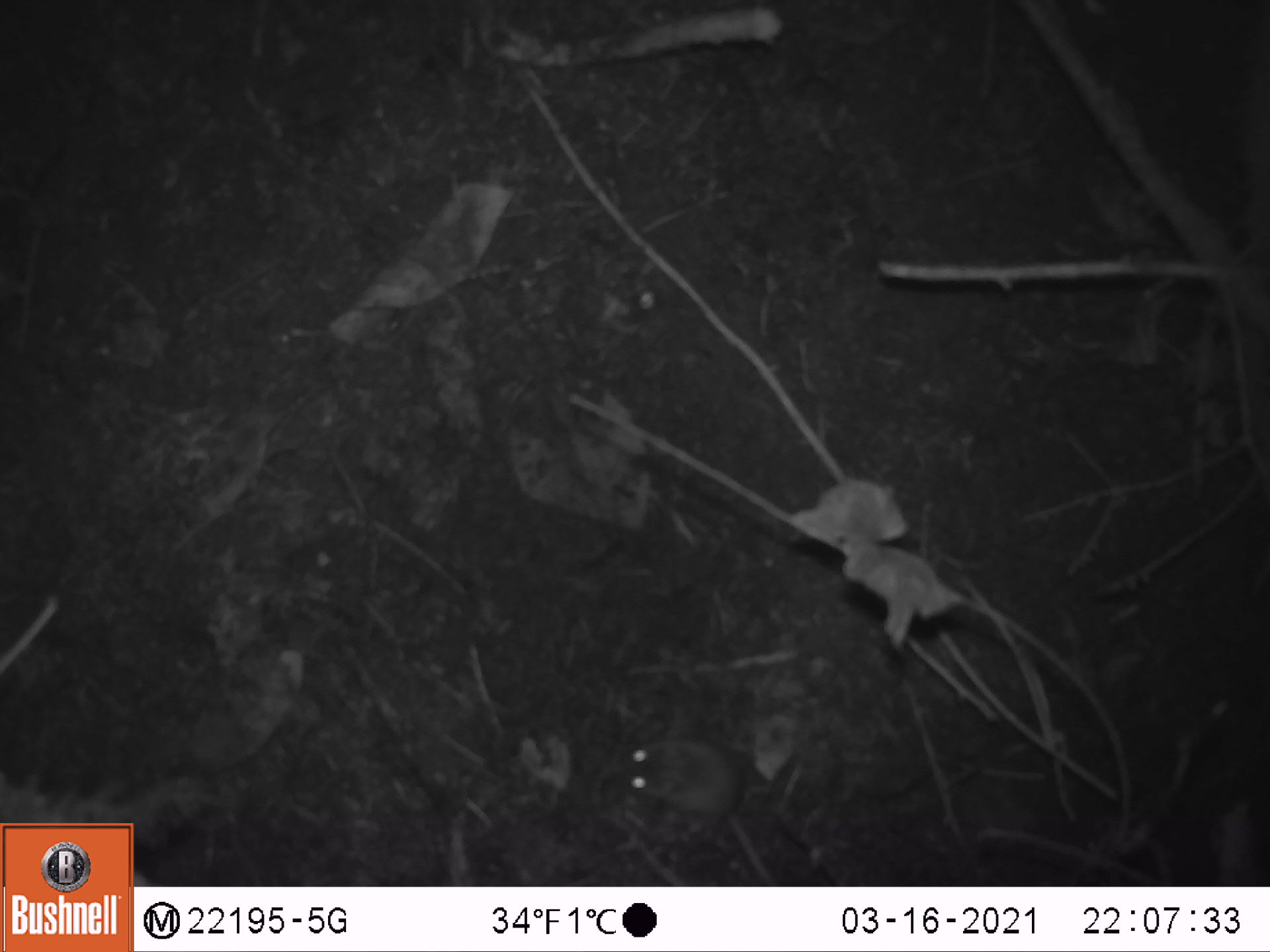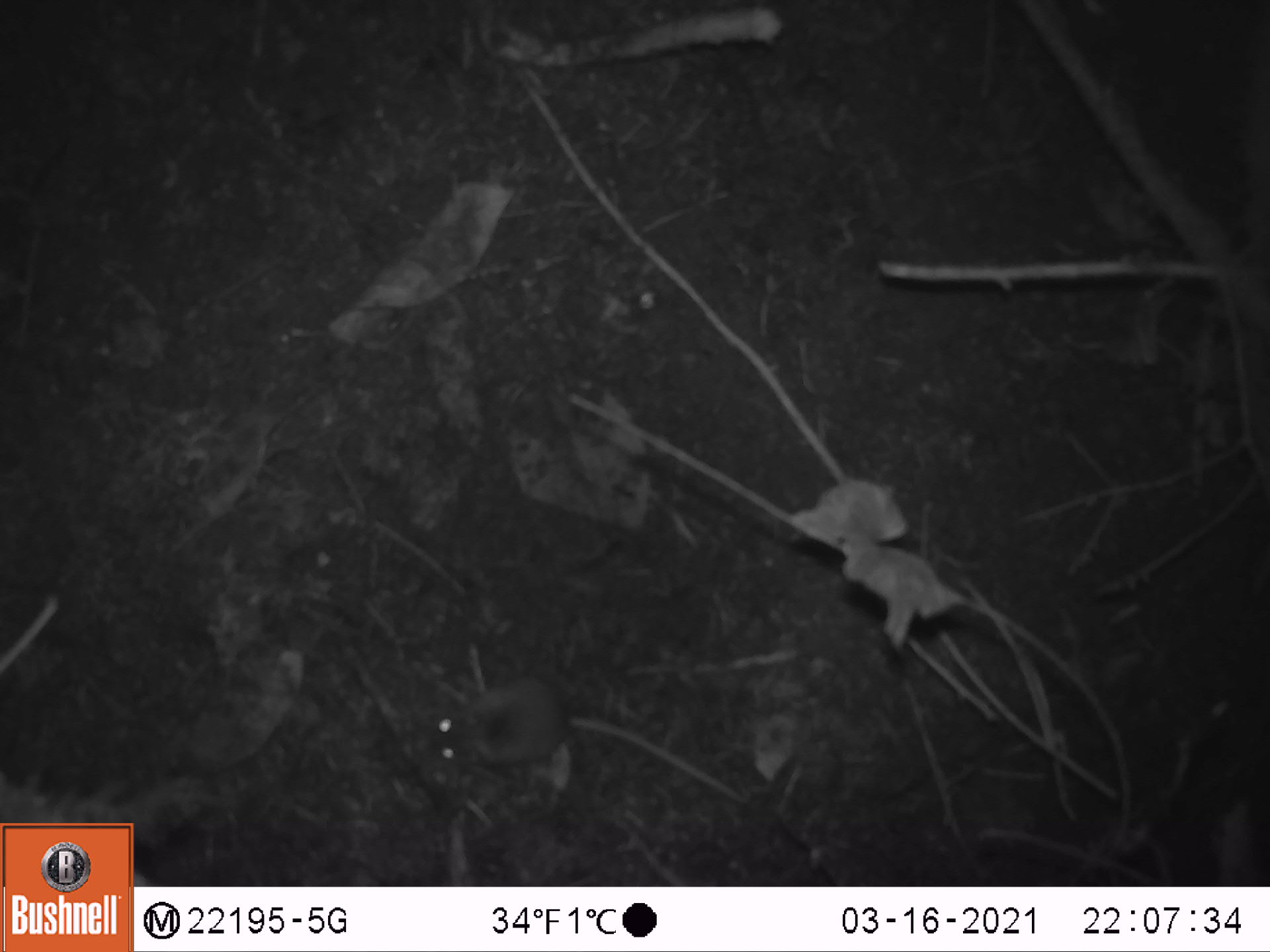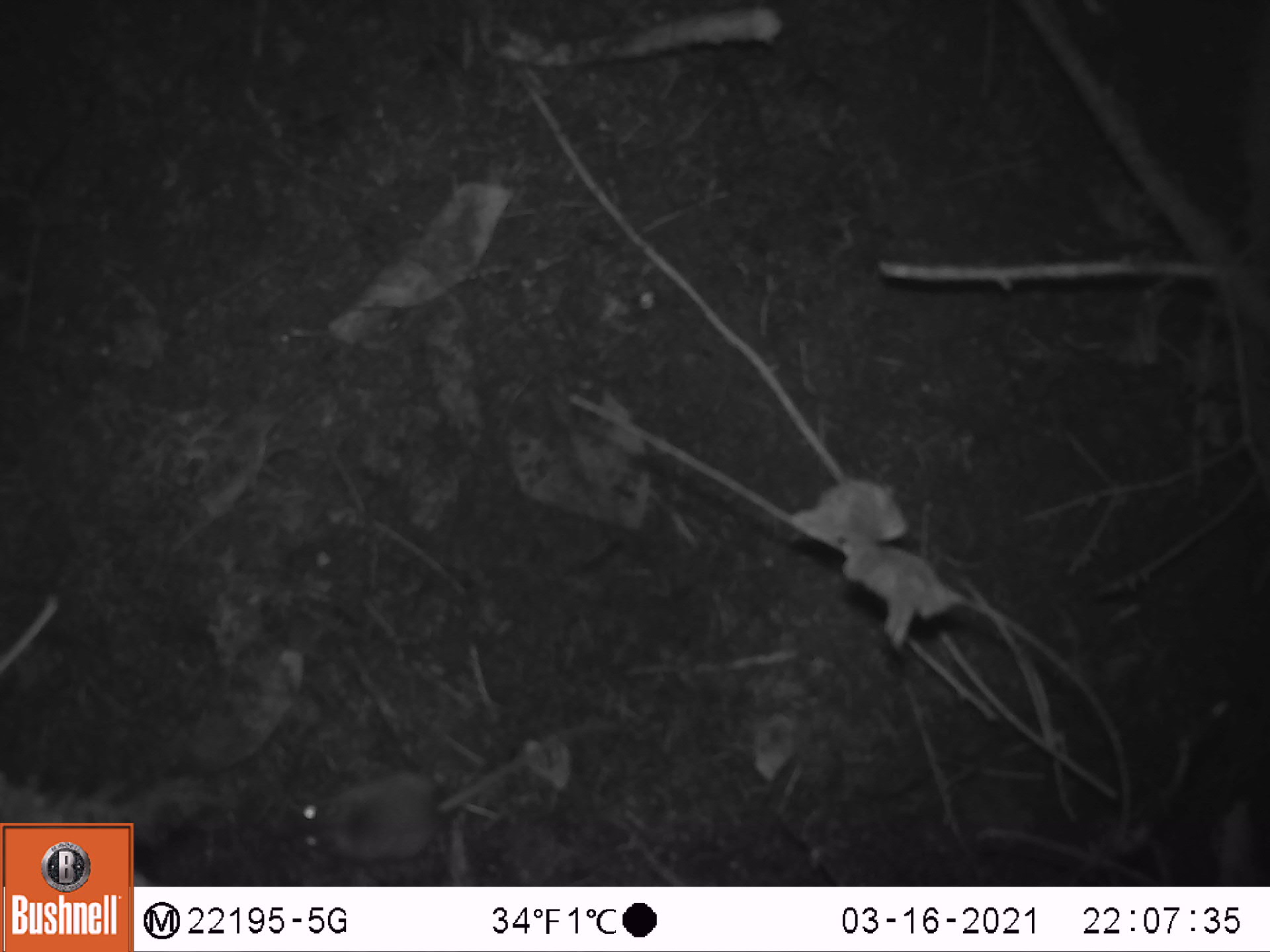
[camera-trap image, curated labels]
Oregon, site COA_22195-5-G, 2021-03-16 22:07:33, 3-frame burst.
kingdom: Animalia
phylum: Chordata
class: Mammalia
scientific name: Mammalia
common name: small mammal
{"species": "small mammal (Mammalia)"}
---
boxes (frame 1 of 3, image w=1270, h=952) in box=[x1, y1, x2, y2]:
small mammal: box=[549, 685, 906, 877]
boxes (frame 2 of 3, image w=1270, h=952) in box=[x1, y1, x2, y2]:
small mammal: box=[385, 628, 840, 848]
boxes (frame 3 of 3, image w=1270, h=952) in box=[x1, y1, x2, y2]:
small mammal: box=[269, 674, 677, 871]